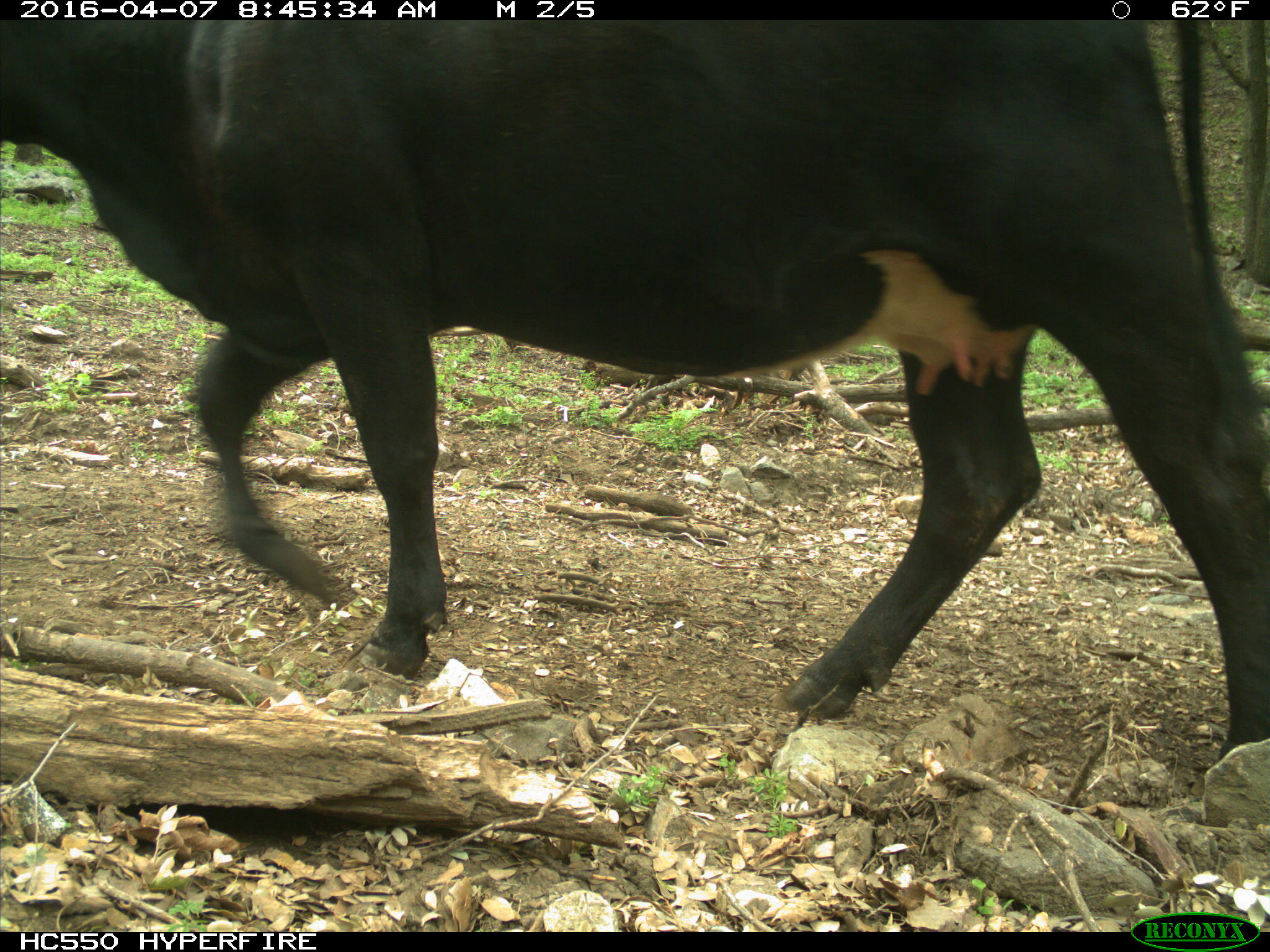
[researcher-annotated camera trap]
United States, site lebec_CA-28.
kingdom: Animalia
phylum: Chordata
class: Mammalia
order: Artiodactyla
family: Bovidae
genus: Bos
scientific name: Bos taurus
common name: domestic cow